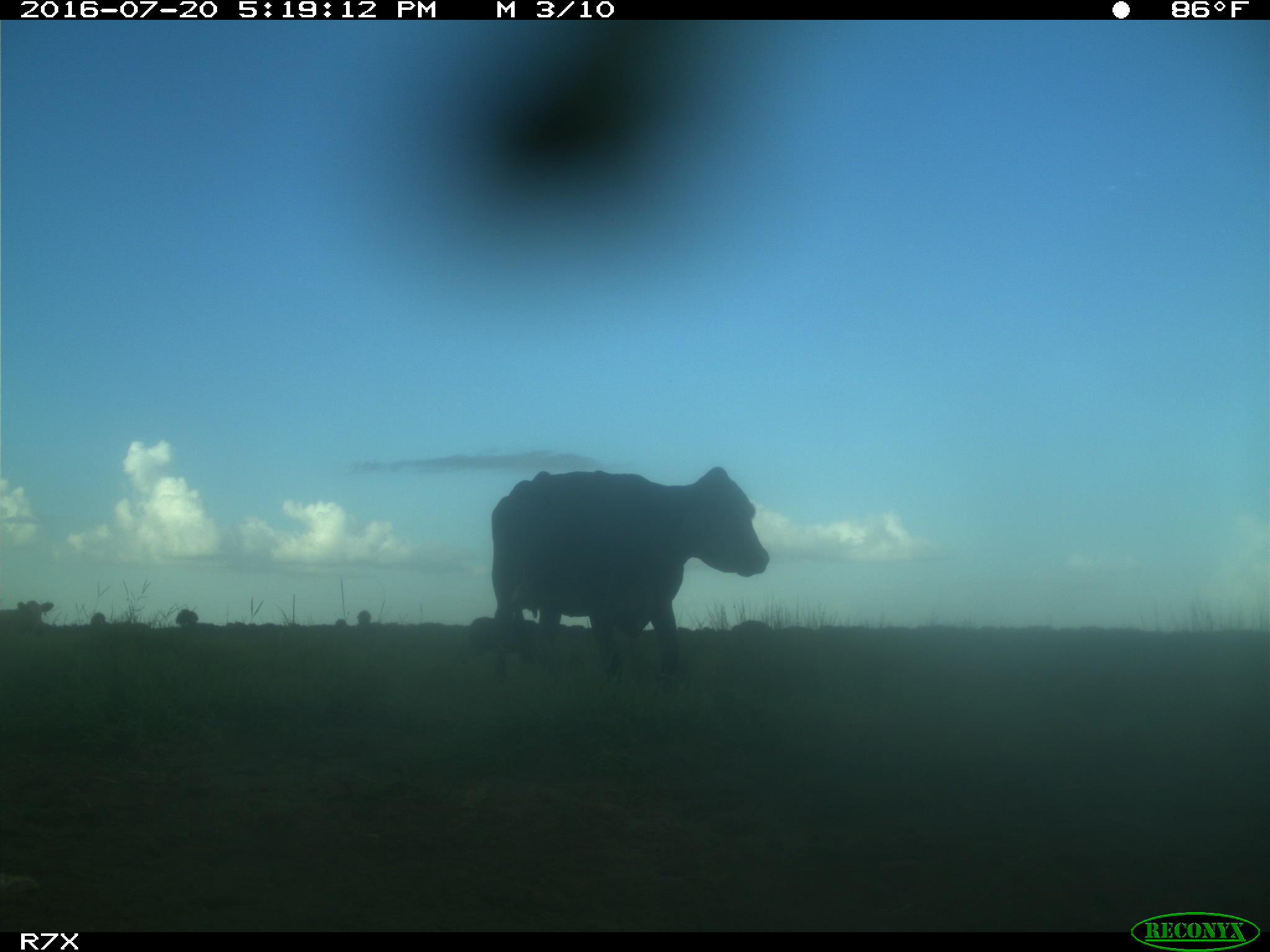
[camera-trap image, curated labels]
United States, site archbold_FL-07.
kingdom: Animalia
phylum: Chordata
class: Mammalia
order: Artiodactyla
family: Bovidae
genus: Bos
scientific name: Bos taurus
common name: domestic cow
Bos taurus (domestic cow).